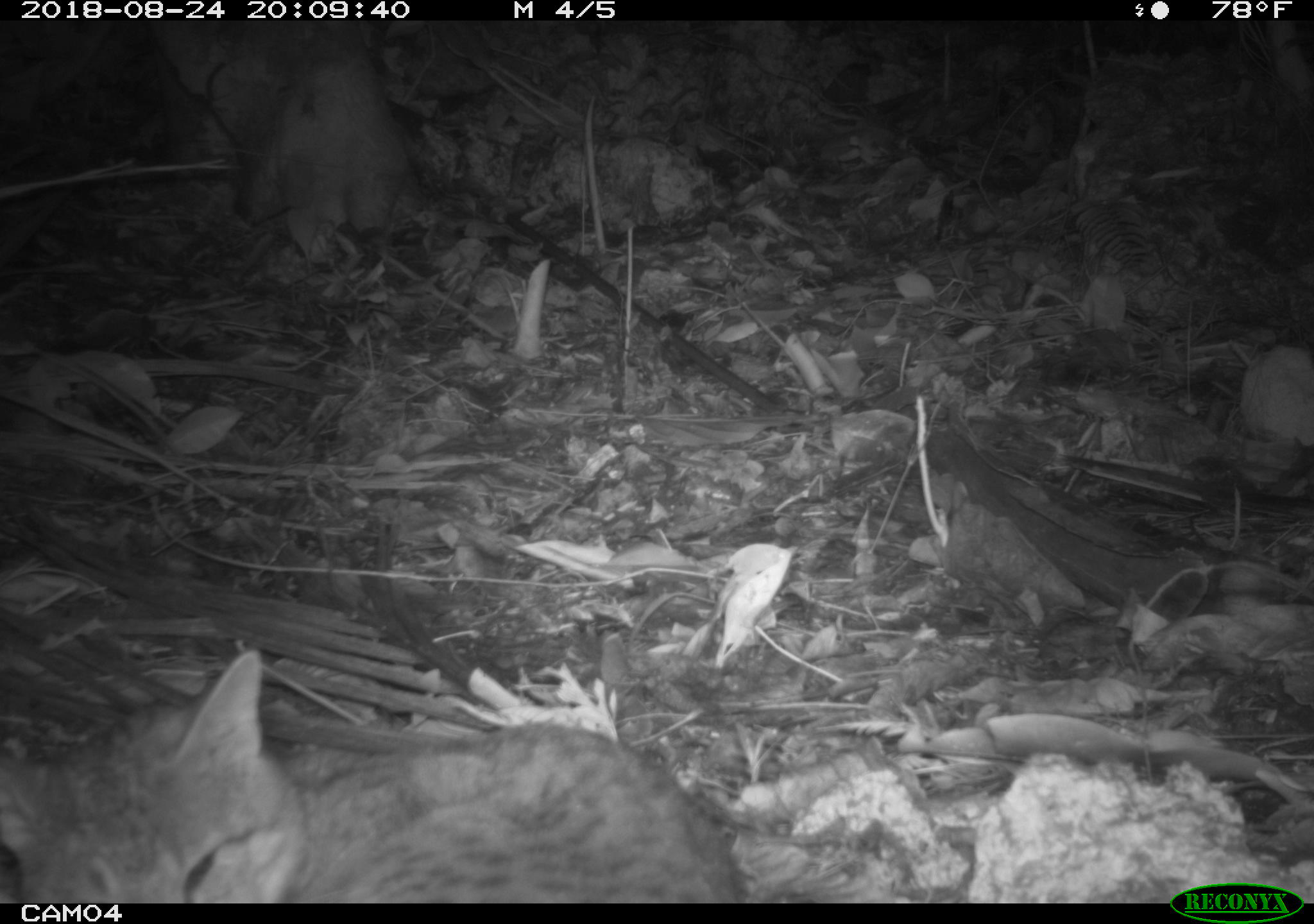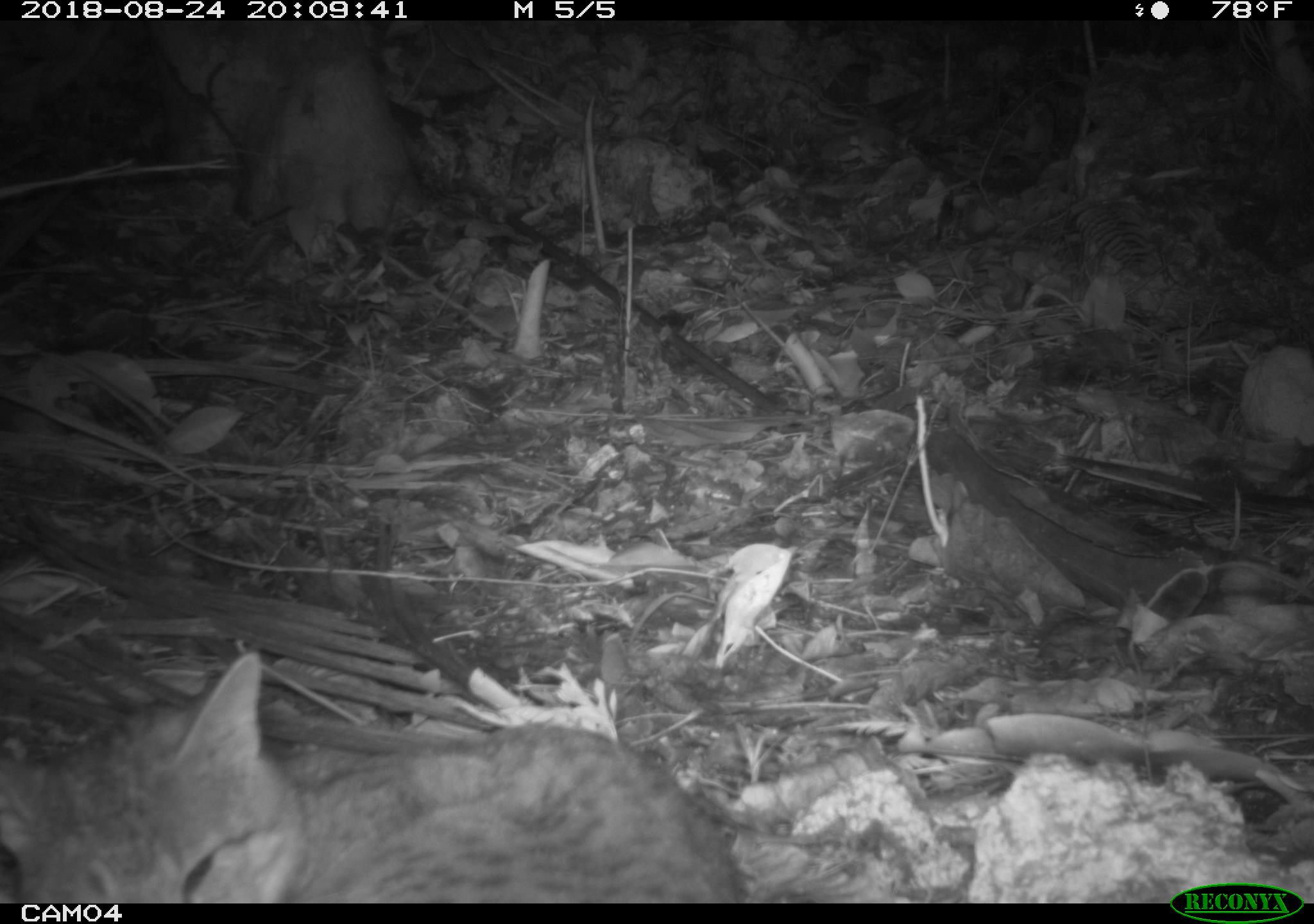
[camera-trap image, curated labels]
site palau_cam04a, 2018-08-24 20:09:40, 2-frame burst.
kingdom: Animalia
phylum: Chordata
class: Mammalia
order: Carnivora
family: Felidae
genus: Felis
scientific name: Felis catus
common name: cat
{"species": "cat (Felis catus)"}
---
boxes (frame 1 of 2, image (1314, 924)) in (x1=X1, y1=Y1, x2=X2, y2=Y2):
cat: (x1=6, y1=638, x2=756, y2=900)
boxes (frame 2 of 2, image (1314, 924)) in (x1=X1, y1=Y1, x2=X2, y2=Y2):
cat: (x1=5, y1=637, x2=756, y2=900)